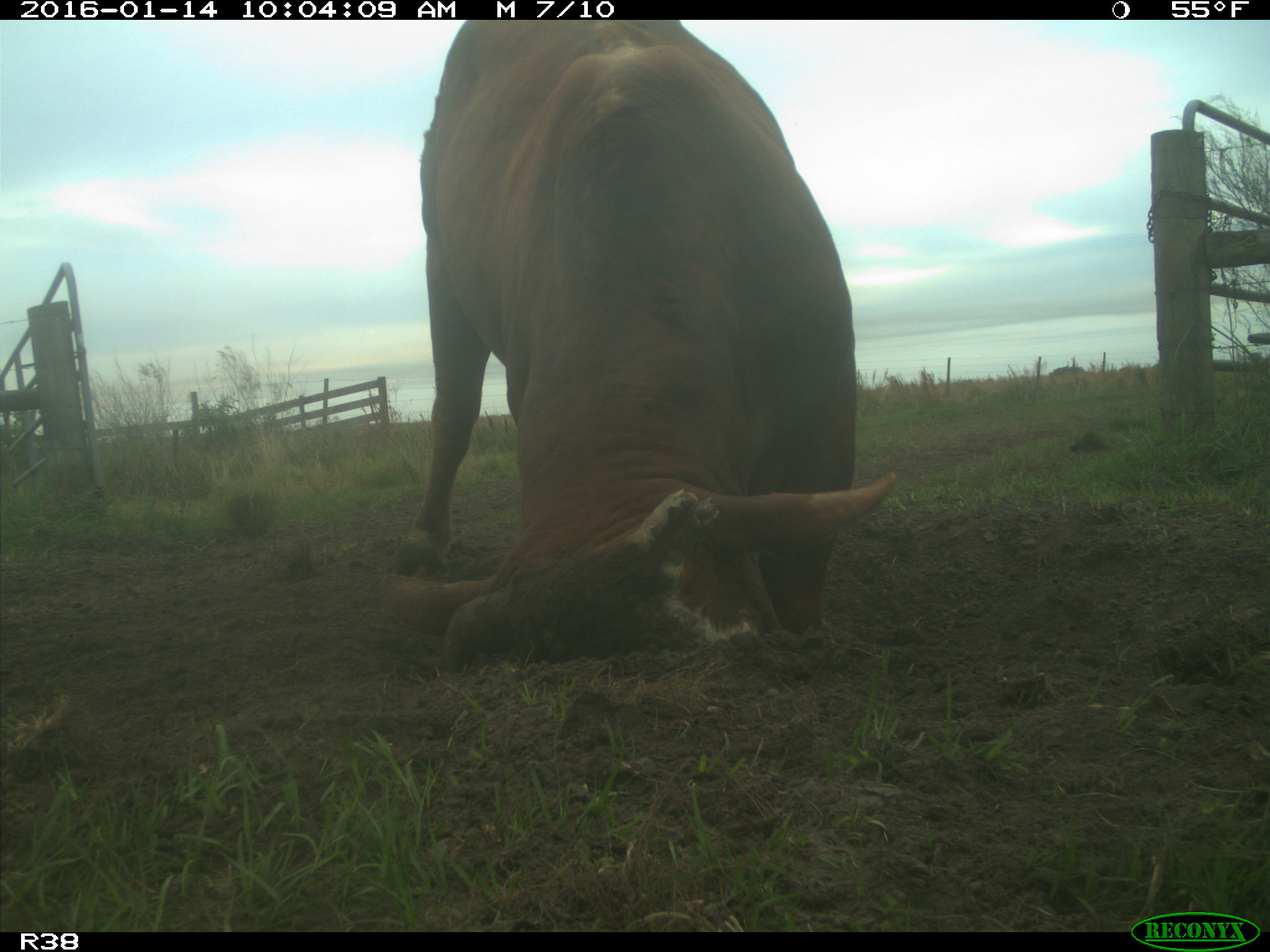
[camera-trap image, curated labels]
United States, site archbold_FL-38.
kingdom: Animalia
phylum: Chordata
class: Mammalia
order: Artiodactyla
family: Bovidae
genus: Bos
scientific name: Bos taurus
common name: domestic cow